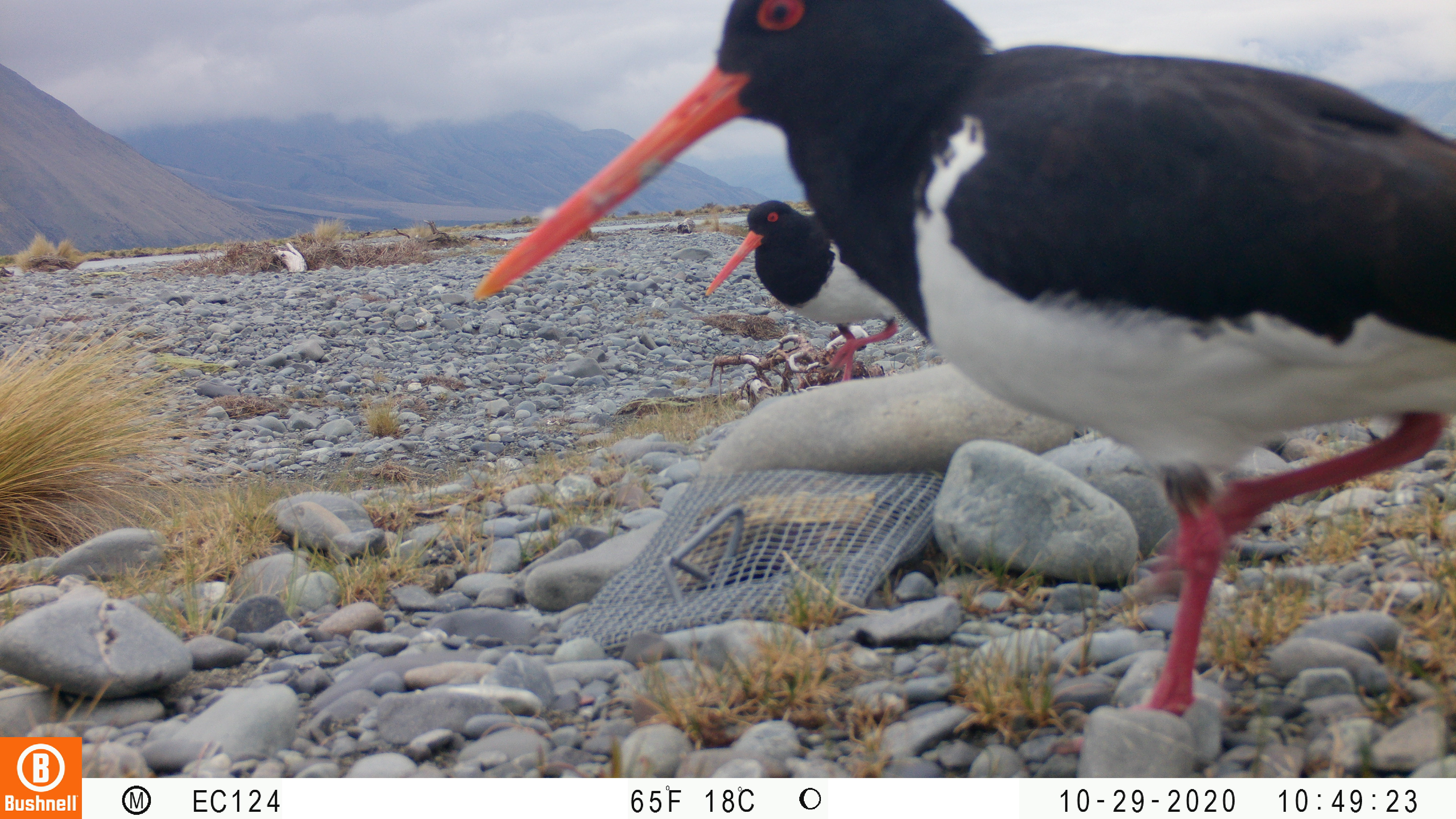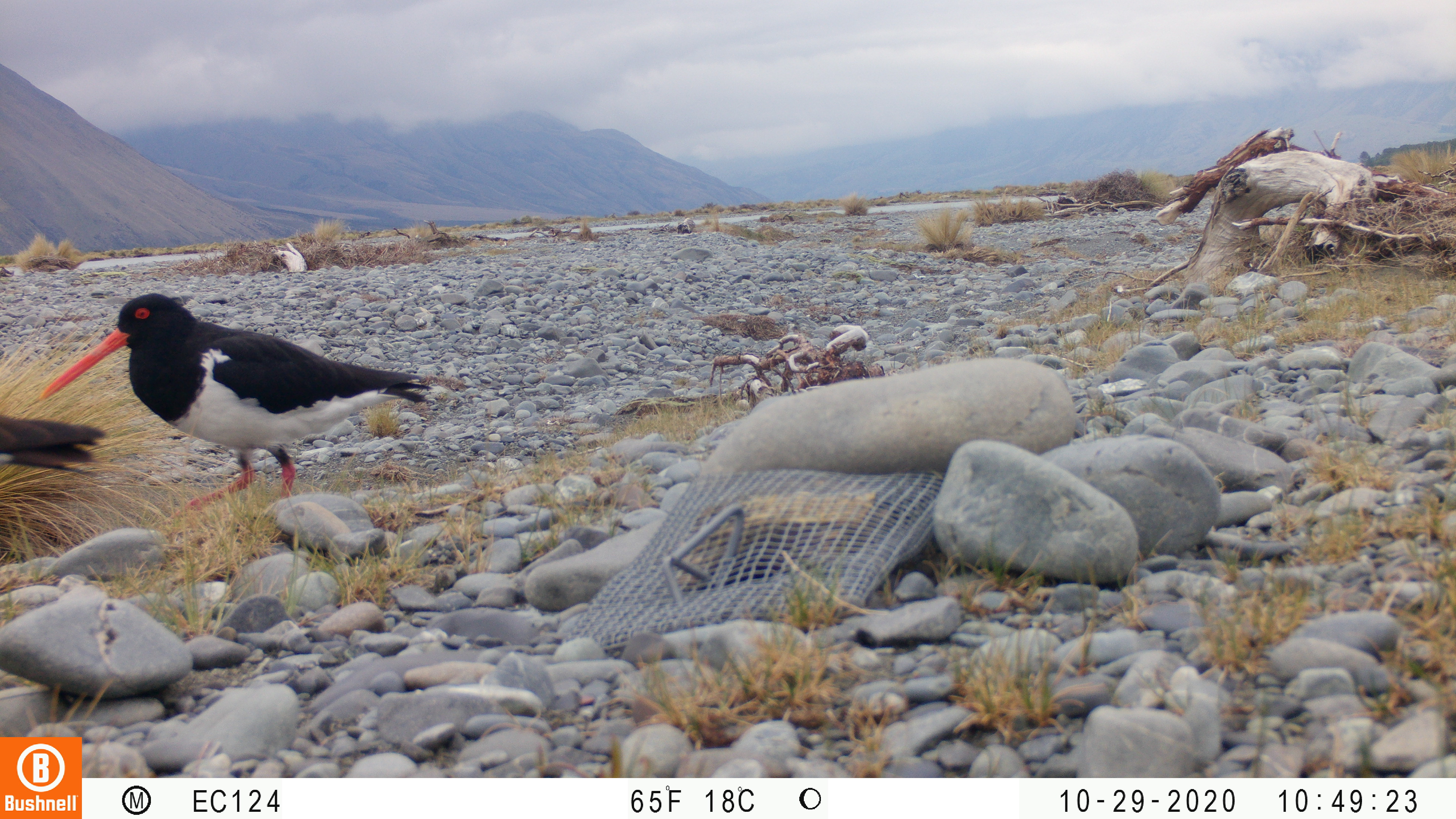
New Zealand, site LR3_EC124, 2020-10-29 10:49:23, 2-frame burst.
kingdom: Animalia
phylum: Chordata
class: Aves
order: Charadriiformes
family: Haematopodidae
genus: Haematopus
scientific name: Haematopus unicolor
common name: variable oystercatcher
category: oystercatcher